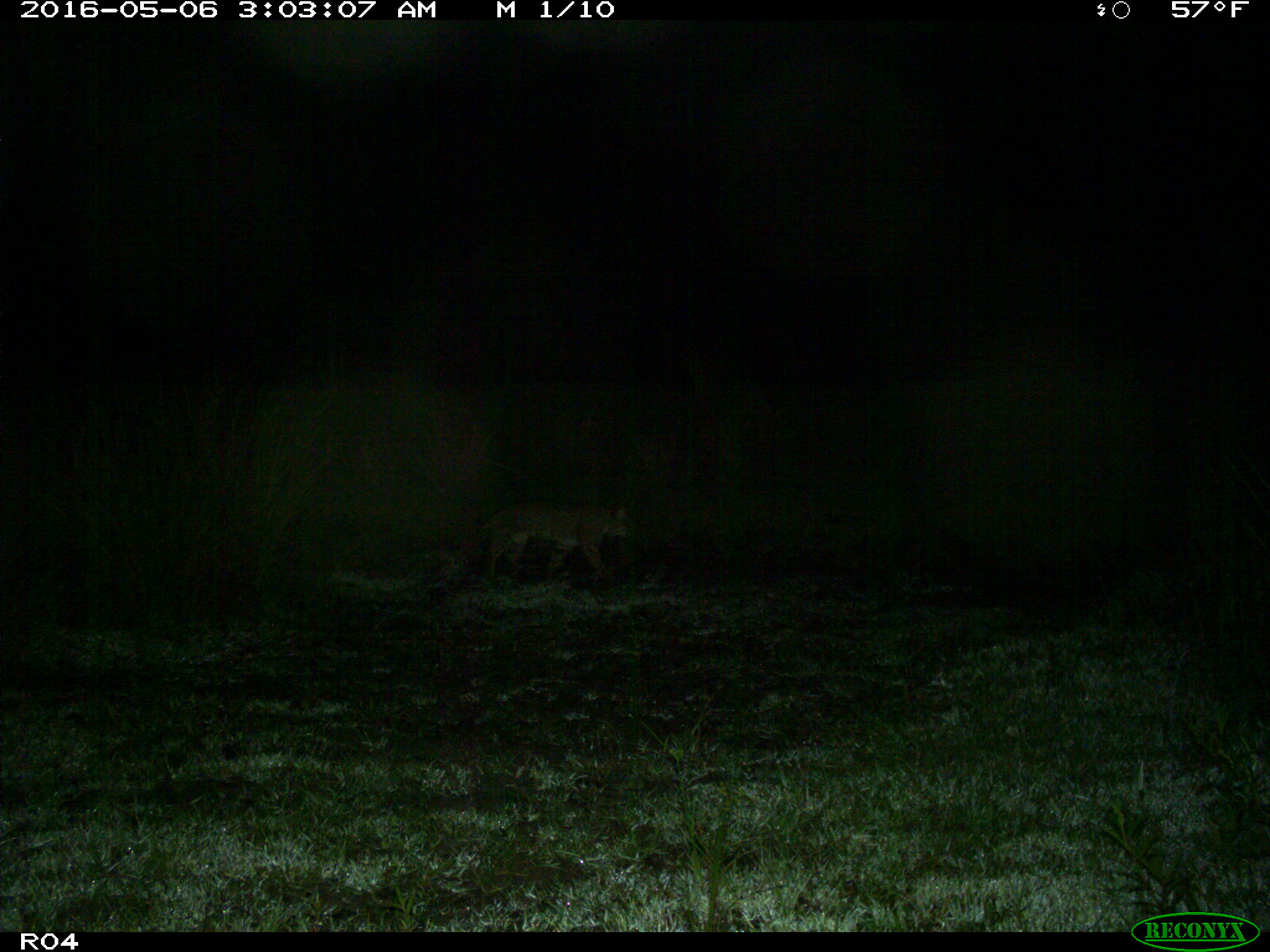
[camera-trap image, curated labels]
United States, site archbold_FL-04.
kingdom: Animalia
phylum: Chordata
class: Mammalia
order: Carnivora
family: Felidae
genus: Lynx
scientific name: Lynx rufus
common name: bobcat